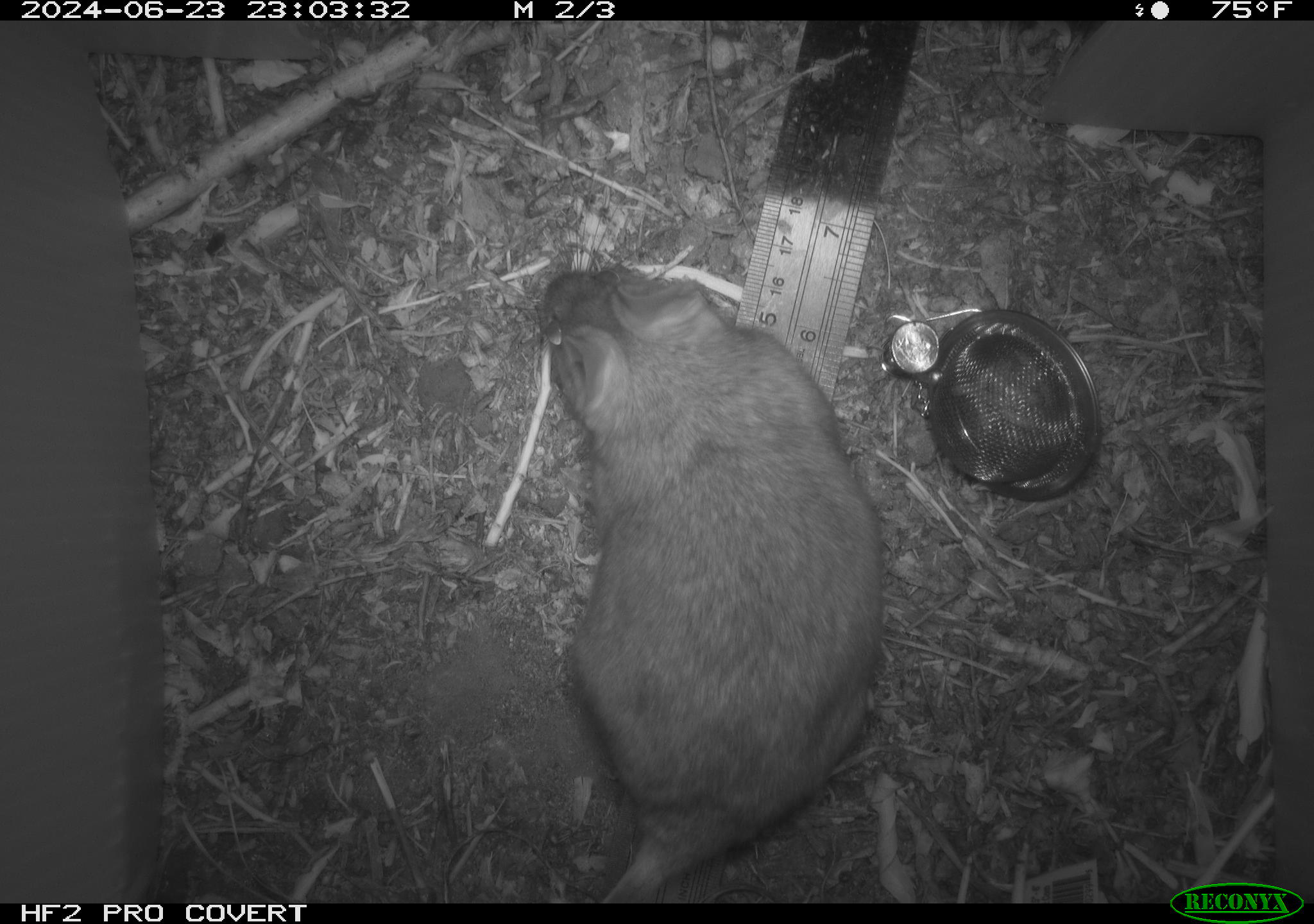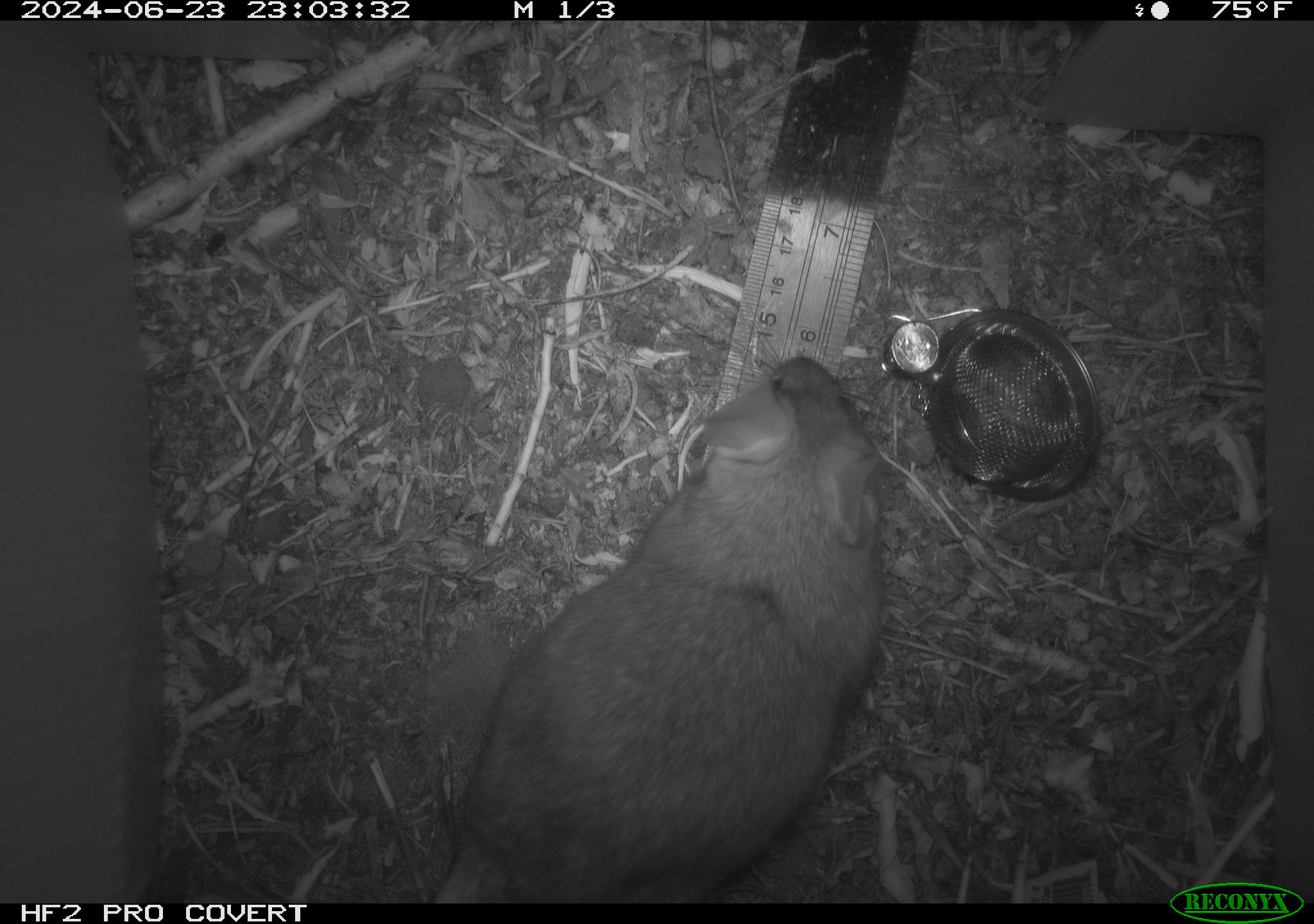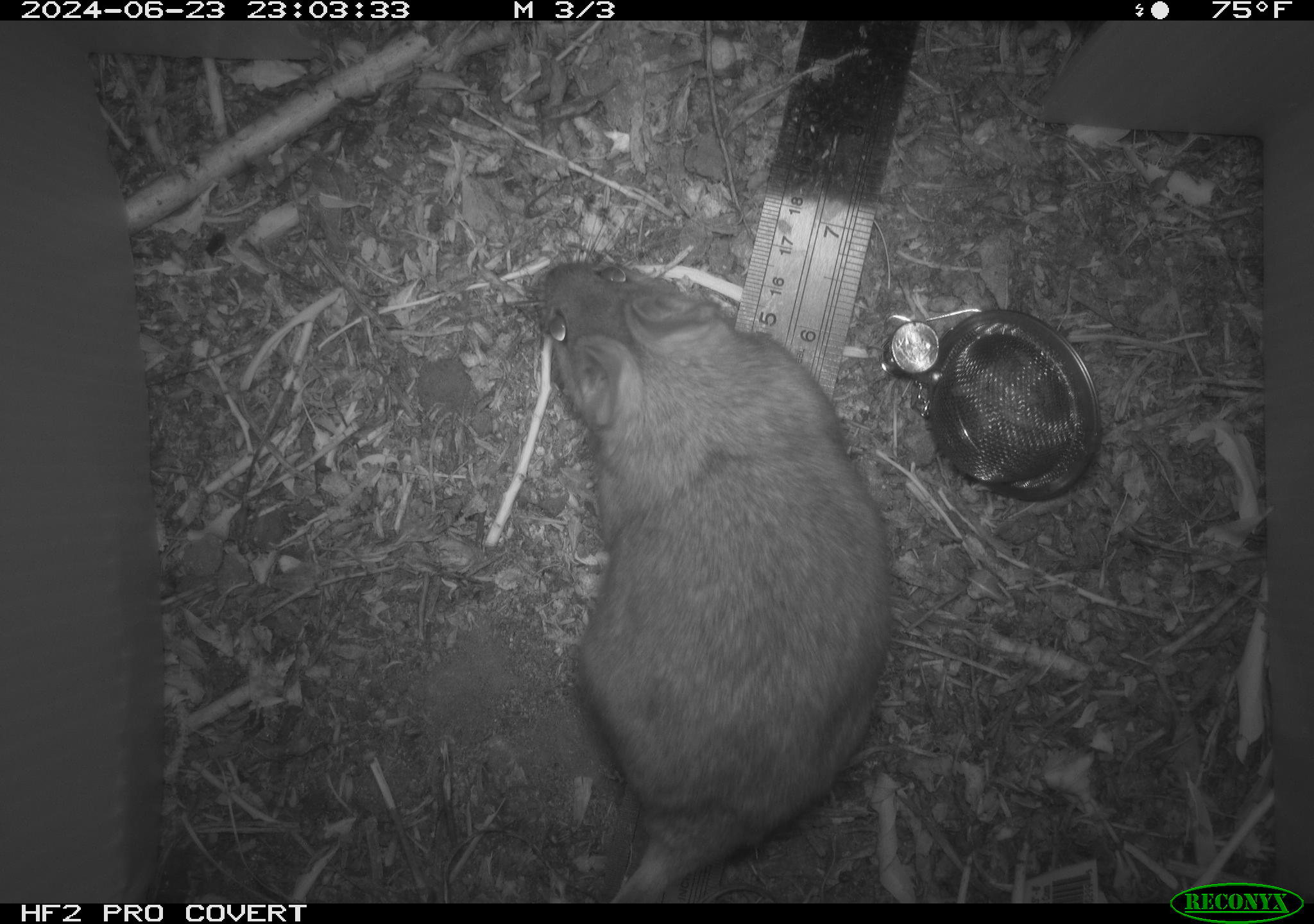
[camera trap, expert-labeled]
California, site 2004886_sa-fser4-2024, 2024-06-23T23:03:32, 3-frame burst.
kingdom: Animalia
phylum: Chordata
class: Mammalia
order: Rodentia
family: Sciuridae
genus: Neotamias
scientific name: Neotamias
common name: western chipmunks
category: neotamias species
Neotamias species (western chipmunks) (Neotamias).